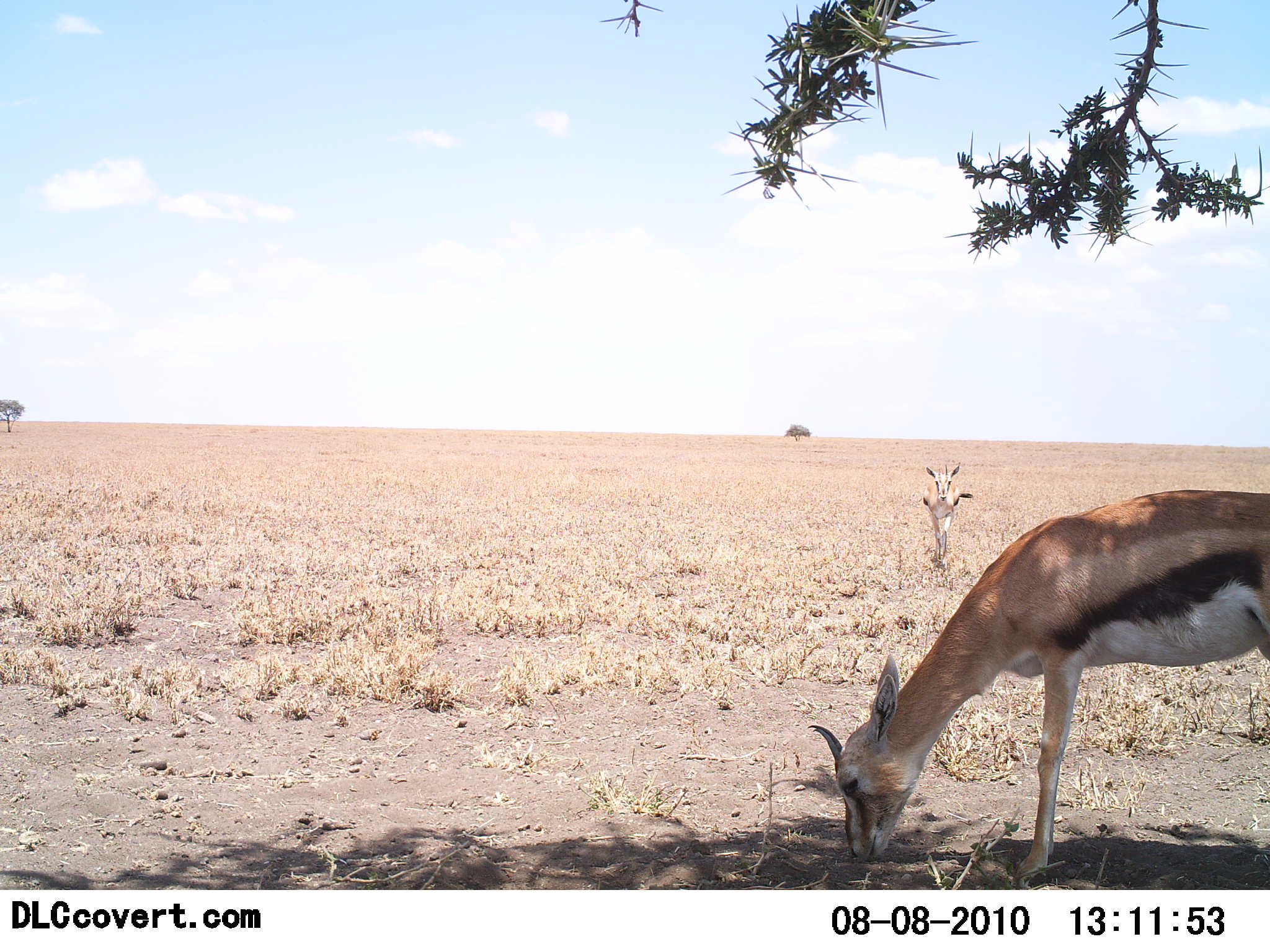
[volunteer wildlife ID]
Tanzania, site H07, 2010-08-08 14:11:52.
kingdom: Animalia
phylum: Chordata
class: Mammalia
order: Artiodactyla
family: Bovidae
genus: Eudorcas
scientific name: Eudorcas thomsonii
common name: thomson's gazelle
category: gazellethomsons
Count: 2.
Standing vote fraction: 32%.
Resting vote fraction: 0%.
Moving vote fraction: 32%.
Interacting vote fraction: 5%.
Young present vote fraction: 0%.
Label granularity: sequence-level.